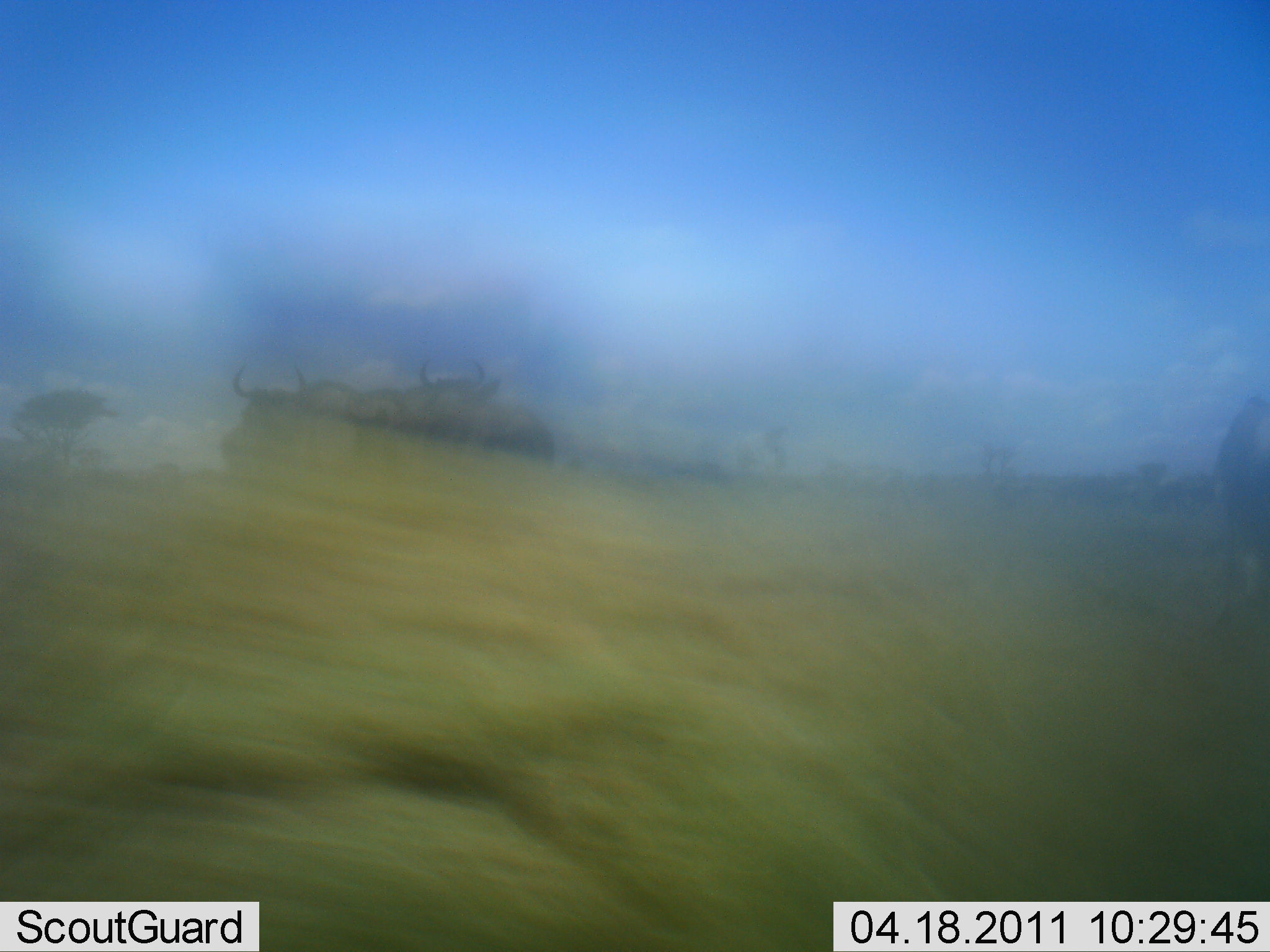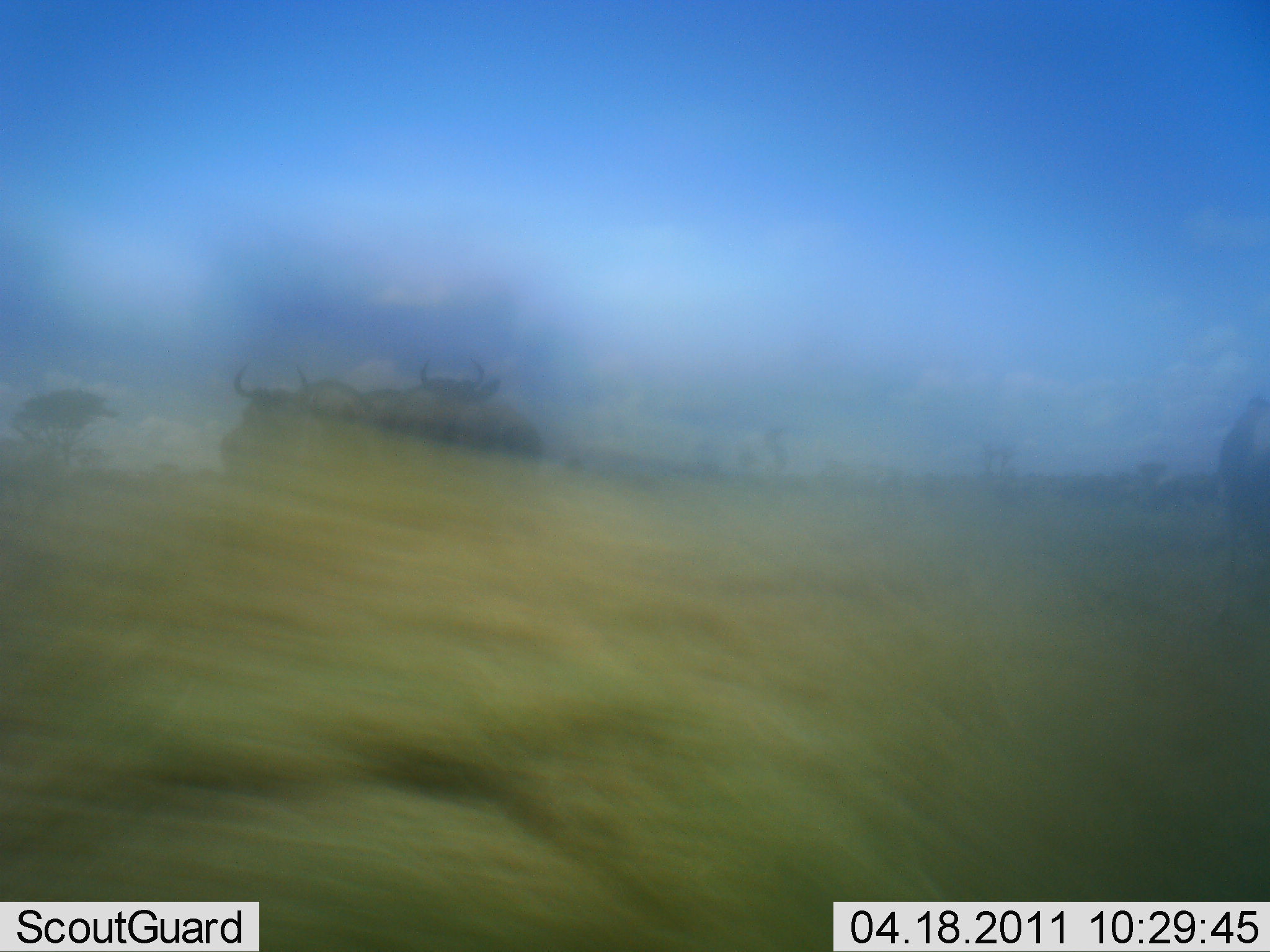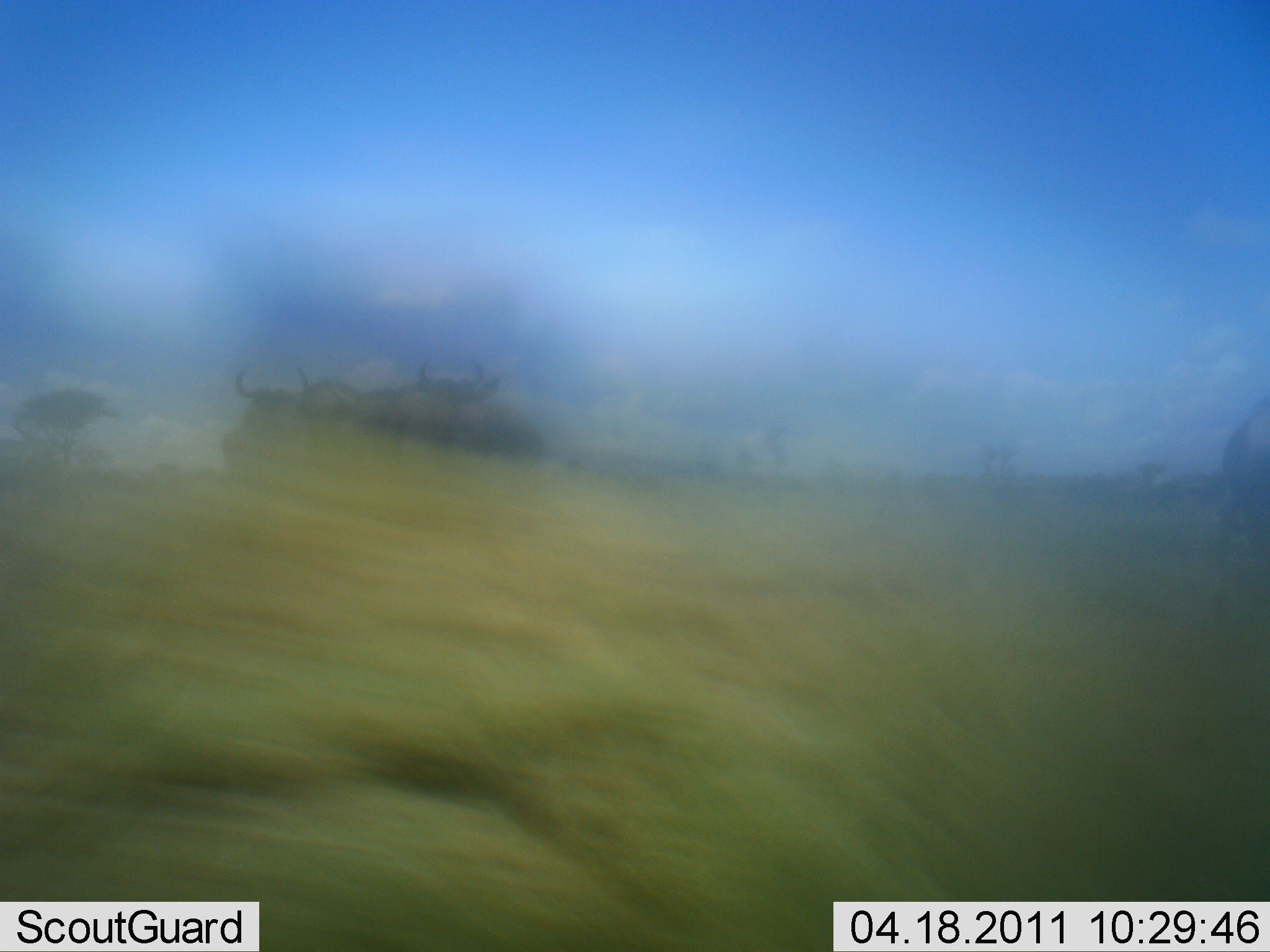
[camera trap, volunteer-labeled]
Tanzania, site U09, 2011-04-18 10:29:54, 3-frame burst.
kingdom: Animalia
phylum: Chordata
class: Mammalia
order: Artiodactyla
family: Bovidae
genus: Connochaetes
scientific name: Connochaetes taurinus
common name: blue wildebeest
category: wildebeest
Wildebeest (blue wildebeest) (Connochaetes taurinus), count 4. Behavior (volunteer vote fractions): standing 90%, resting 0%, moving 30%, interacting 0%. Young present (vote fraction): 0%. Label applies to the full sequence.